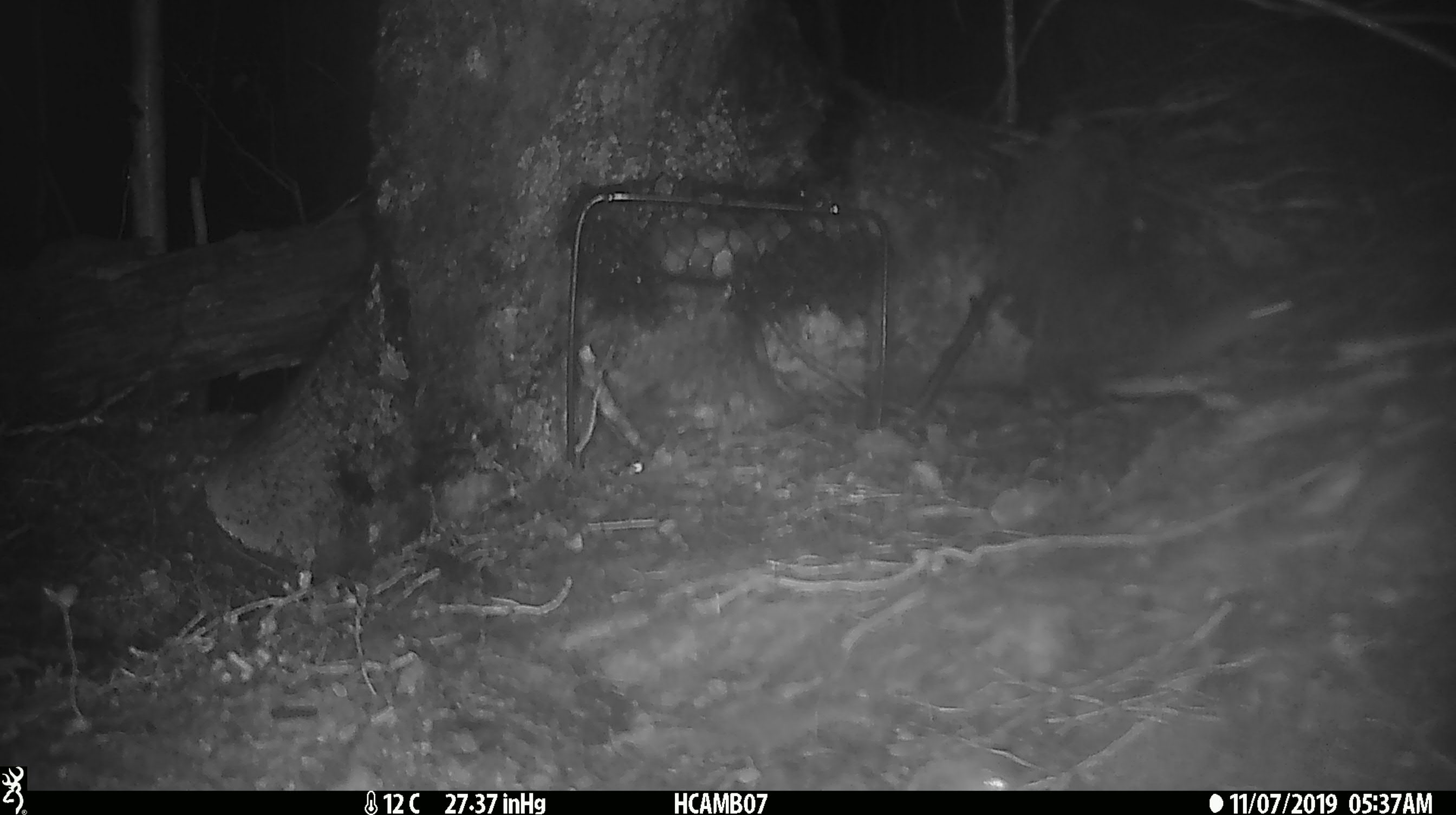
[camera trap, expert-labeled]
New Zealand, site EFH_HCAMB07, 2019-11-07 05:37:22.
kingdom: Animalia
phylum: Chordata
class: Mammalia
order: Rodentia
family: Muridae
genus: Mus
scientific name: Mus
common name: mouse